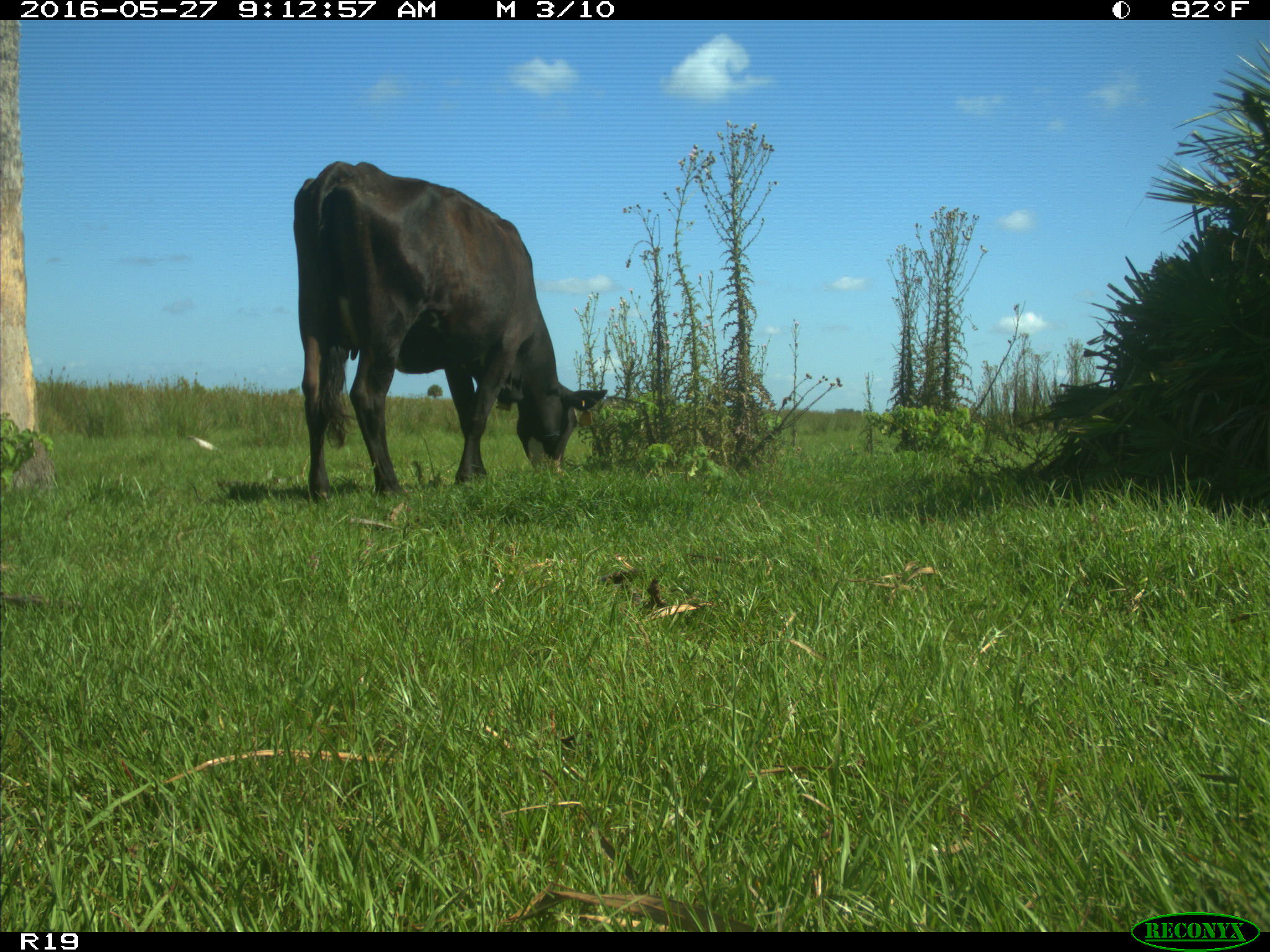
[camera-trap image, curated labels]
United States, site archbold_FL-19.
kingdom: Animalia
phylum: Chordata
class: Mammalia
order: Artiodactyla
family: Bovidae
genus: Bos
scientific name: Bos taurus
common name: domestic cow